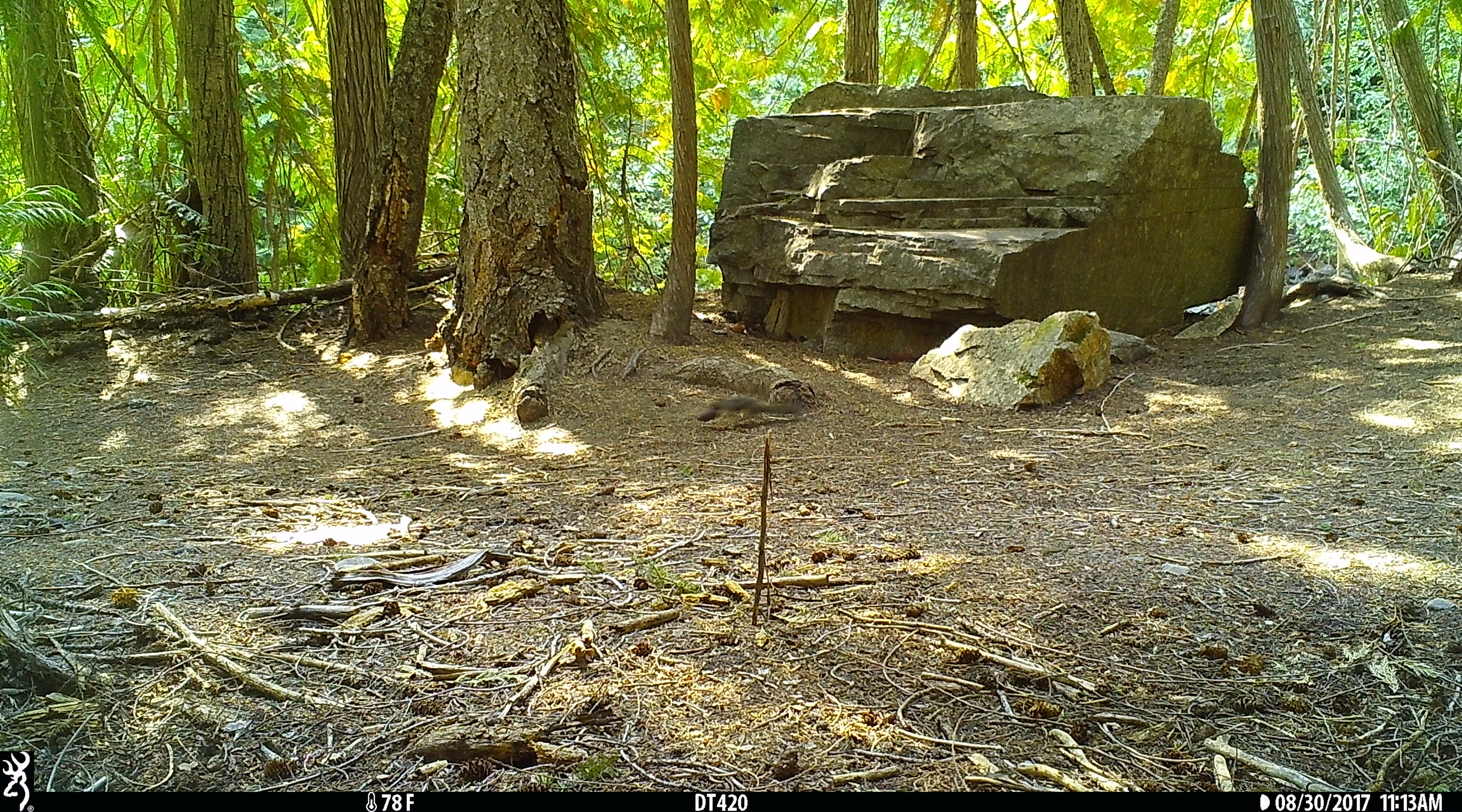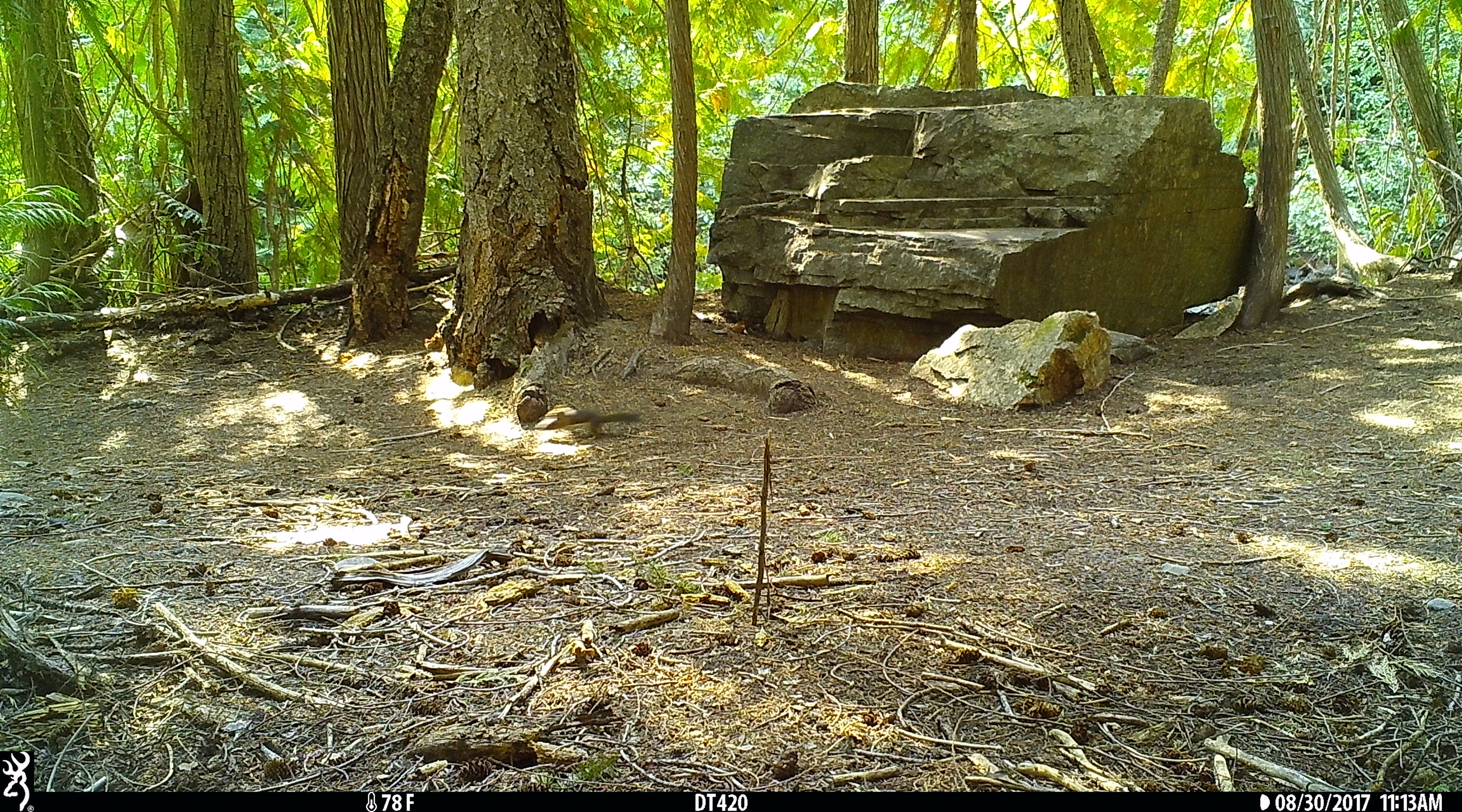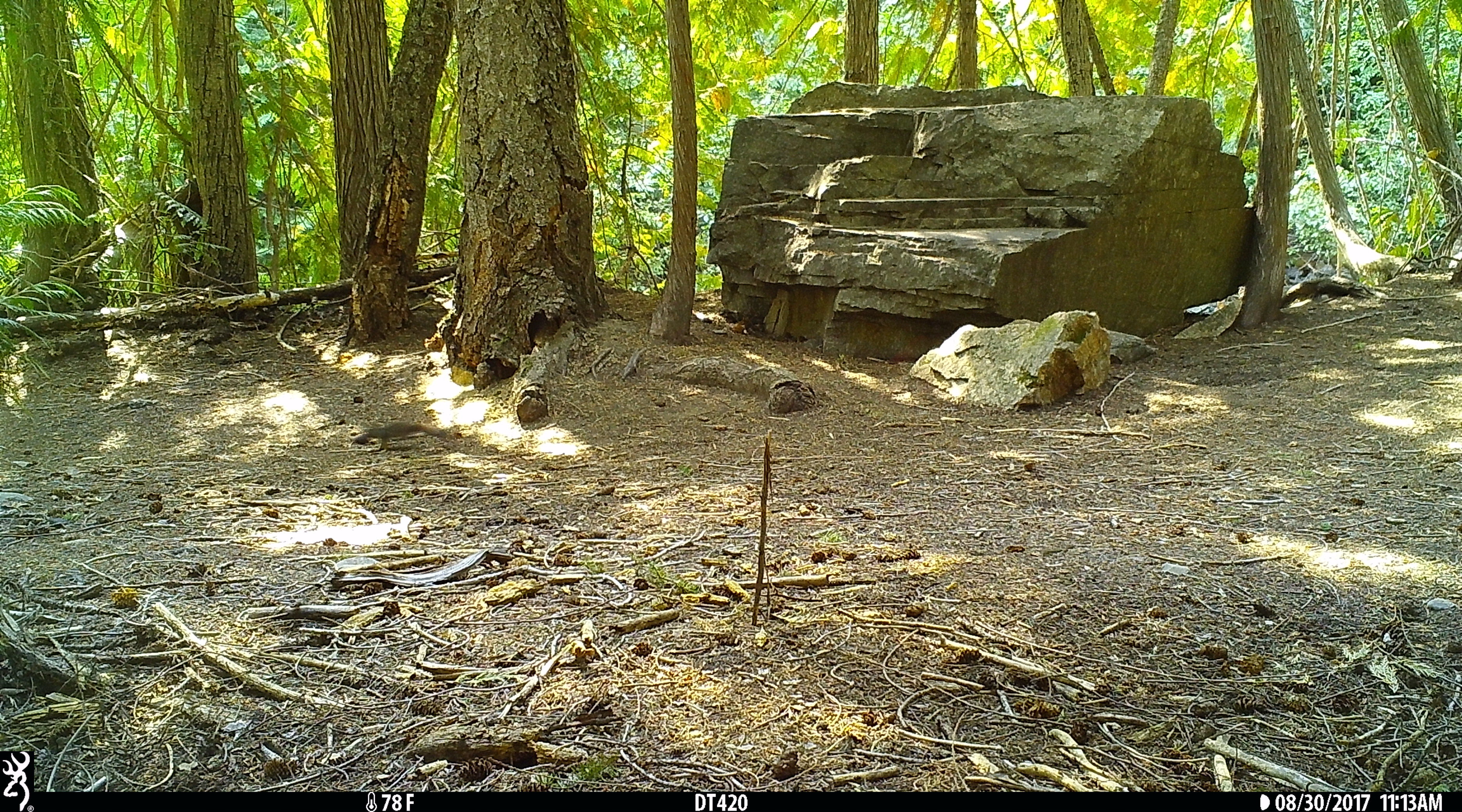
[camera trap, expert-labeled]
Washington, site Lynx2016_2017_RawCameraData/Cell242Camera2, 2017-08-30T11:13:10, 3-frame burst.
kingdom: Animalia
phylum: Chordata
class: Mammalia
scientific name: Mammalia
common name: small mammal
Small mammal (Mammalia). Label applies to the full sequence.